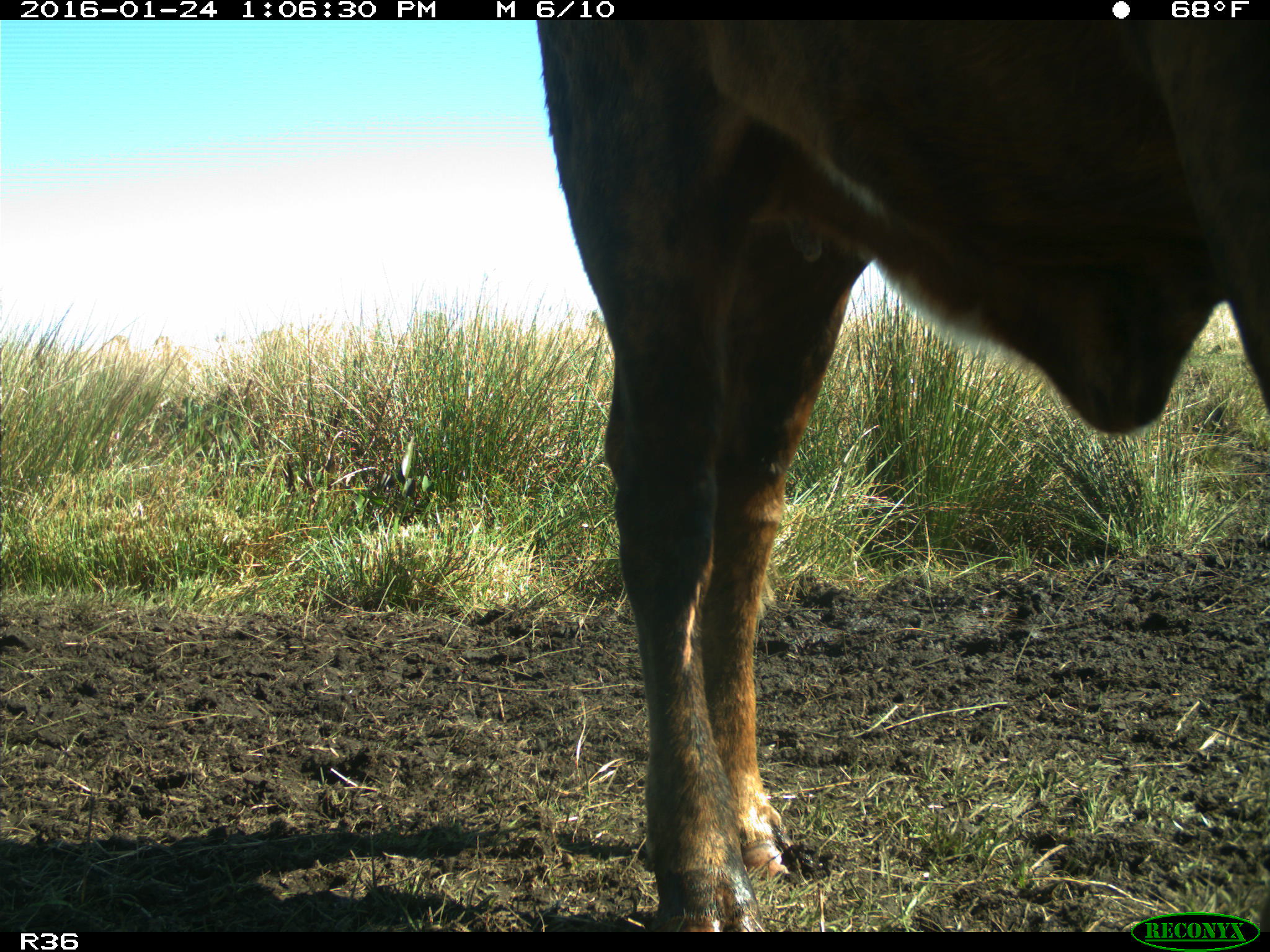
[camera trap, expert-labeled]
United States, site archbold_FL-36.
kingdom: Animalia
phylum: Chordata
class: Mammalia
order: Artiodactyla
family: Bovidae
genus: Bos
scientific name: Bos taurus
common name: domestic cow